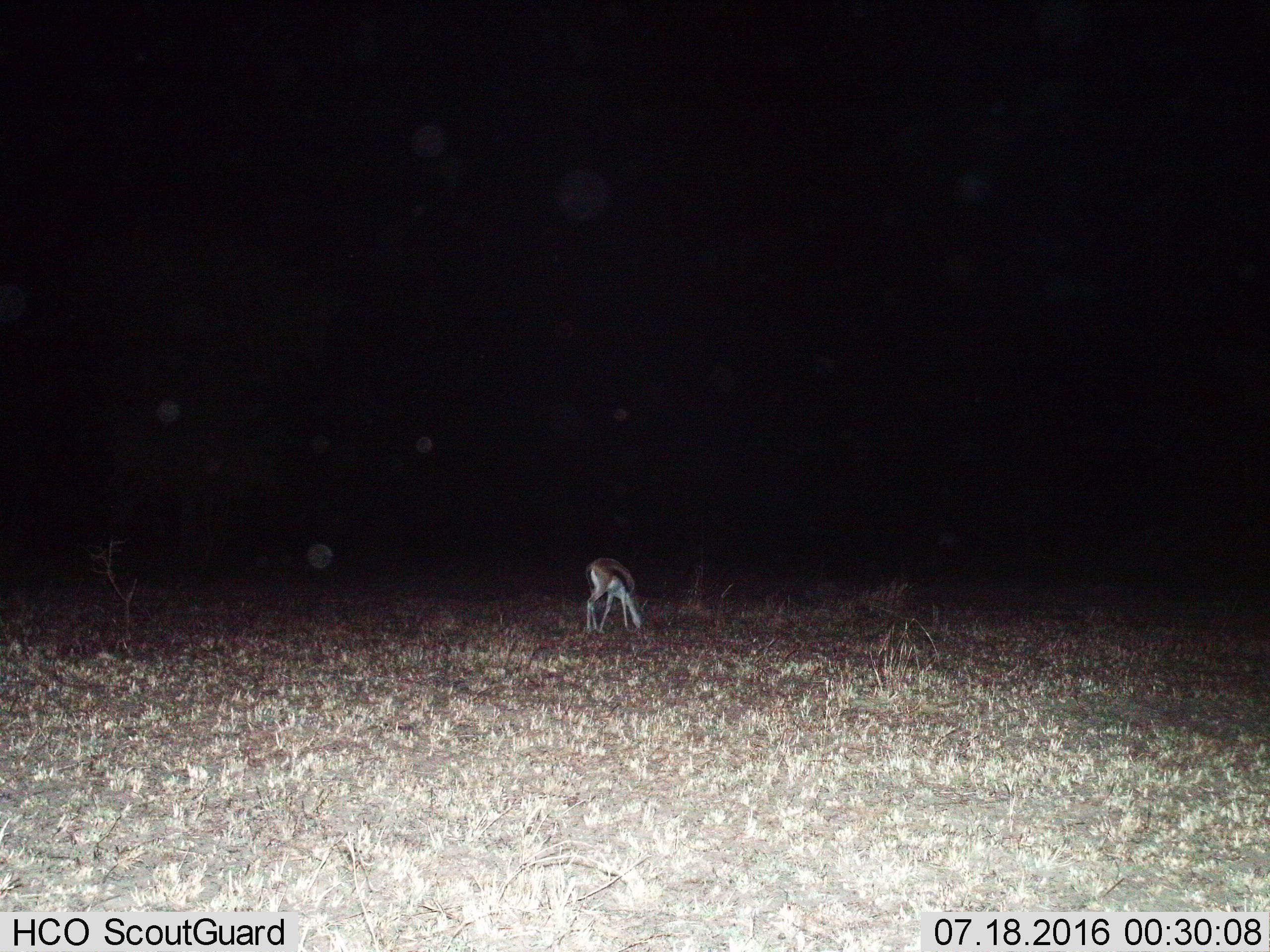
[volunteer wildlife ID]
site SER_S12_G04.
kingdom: Animalia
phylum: Chordata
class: Mammalia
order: Artiodactyla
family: Bovidae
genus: Eudorcas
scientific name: Eudorcas thomsonii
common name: thomson's gazelle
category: gazellethomsons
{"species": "gazellethomsons (thomson's gazelle) (Eudorcas thomsonii)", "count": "1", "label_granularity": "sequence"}